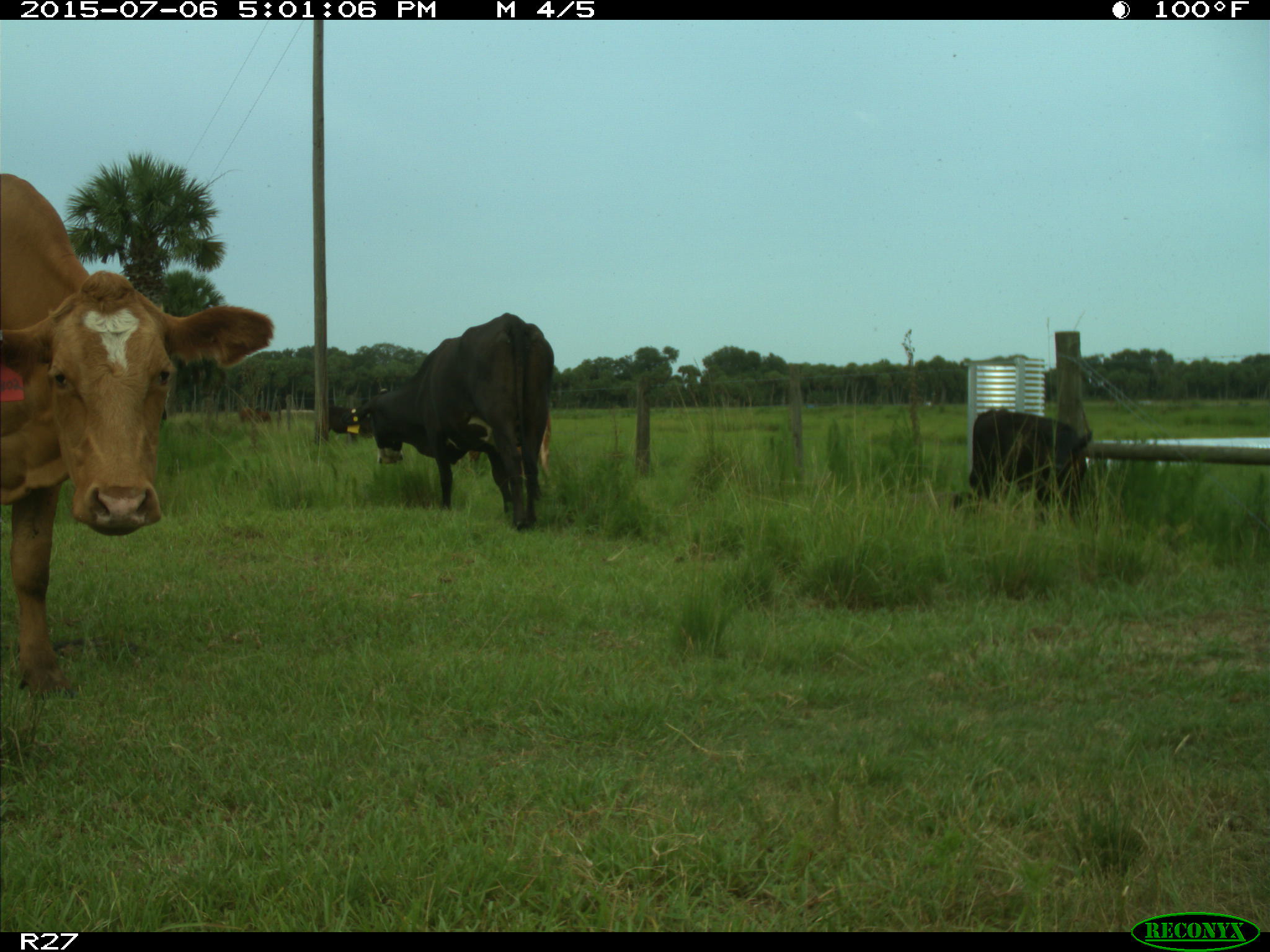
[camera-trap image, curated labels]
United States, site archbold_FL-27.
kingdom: Animalia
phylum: Chordata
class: Mammalia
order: Artiodactyla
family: Bovidae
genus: Bos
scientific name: Bos taurus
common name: domestic cow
Bos taurus (domestic cow).